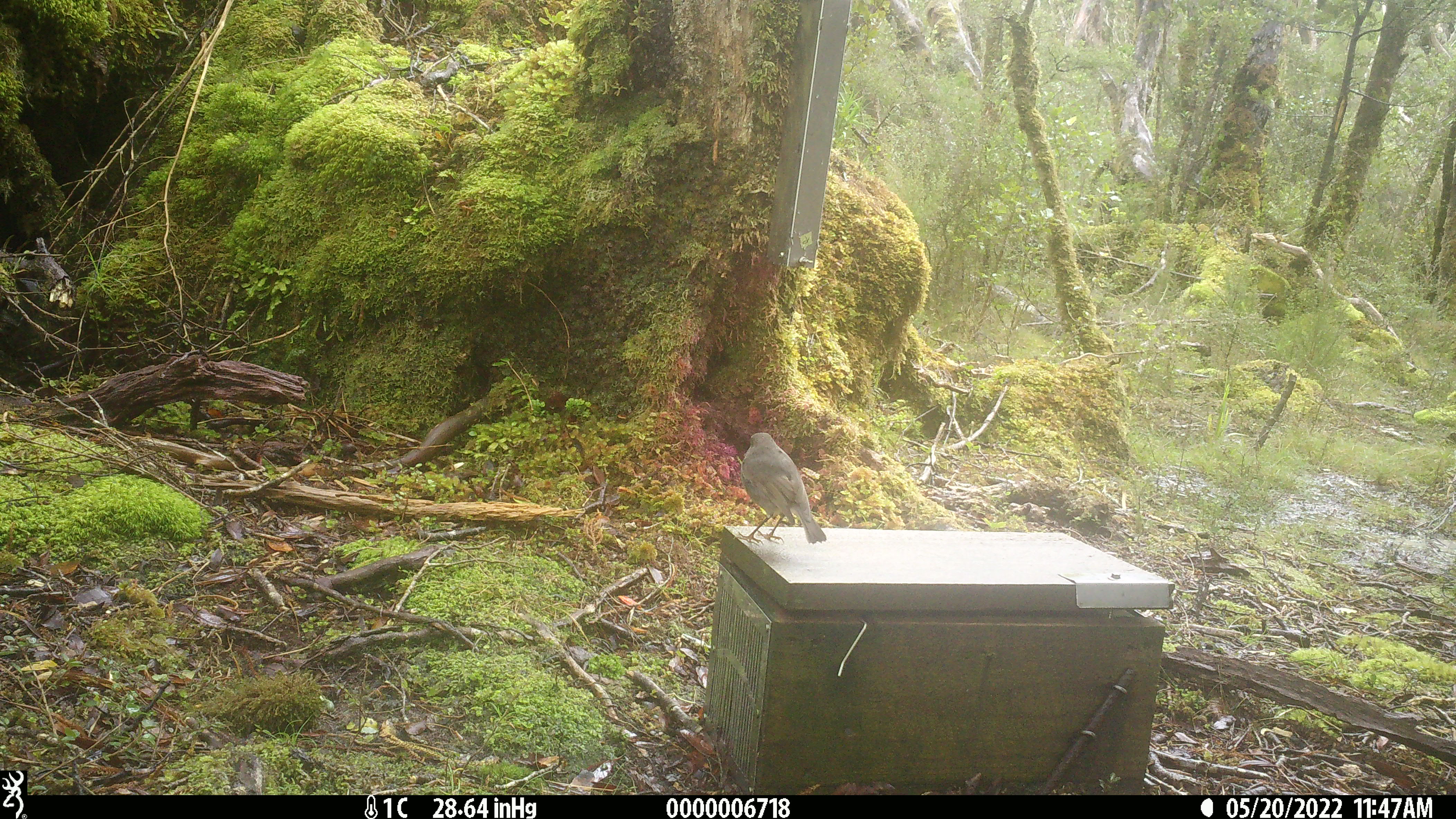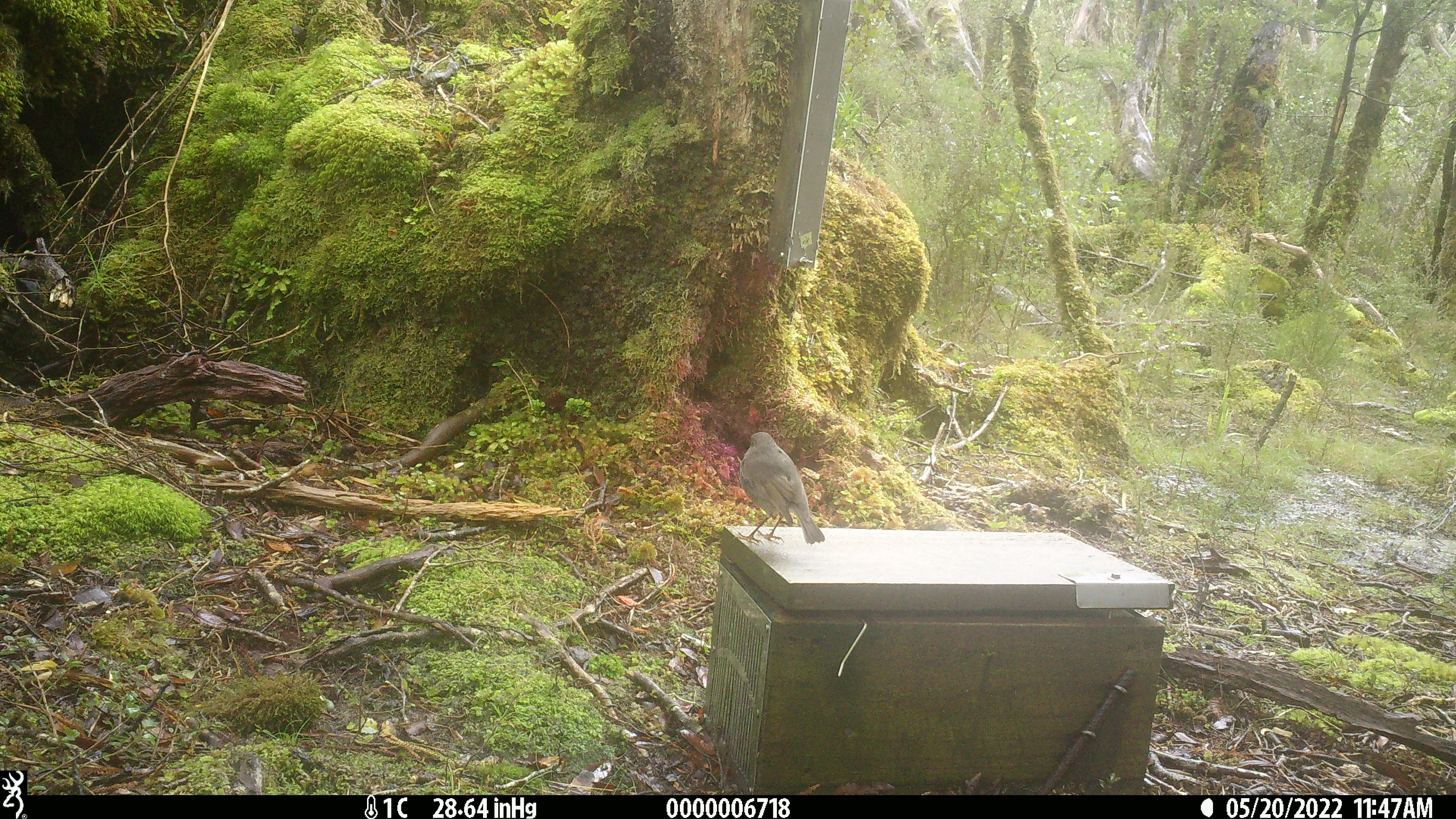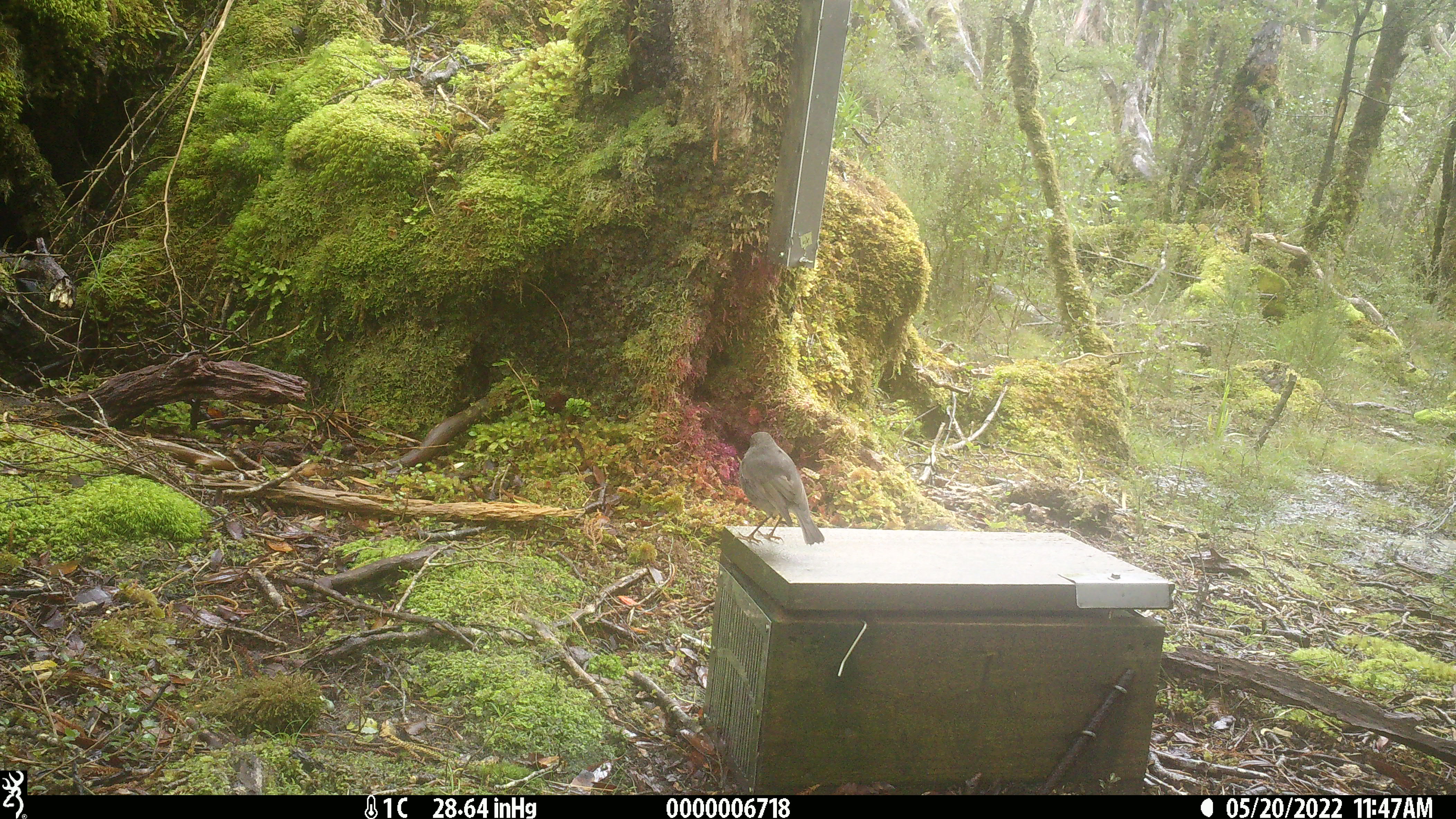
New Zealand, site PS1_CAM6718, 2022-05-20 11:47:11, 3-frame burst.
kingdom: Animalia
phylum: Chordata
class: Aves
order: Passeriformes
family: Petroicidae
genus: Petroica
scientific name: Petroica australis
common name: new zealand robin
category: robin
Robin (new zealand robin) (Petroica australis).